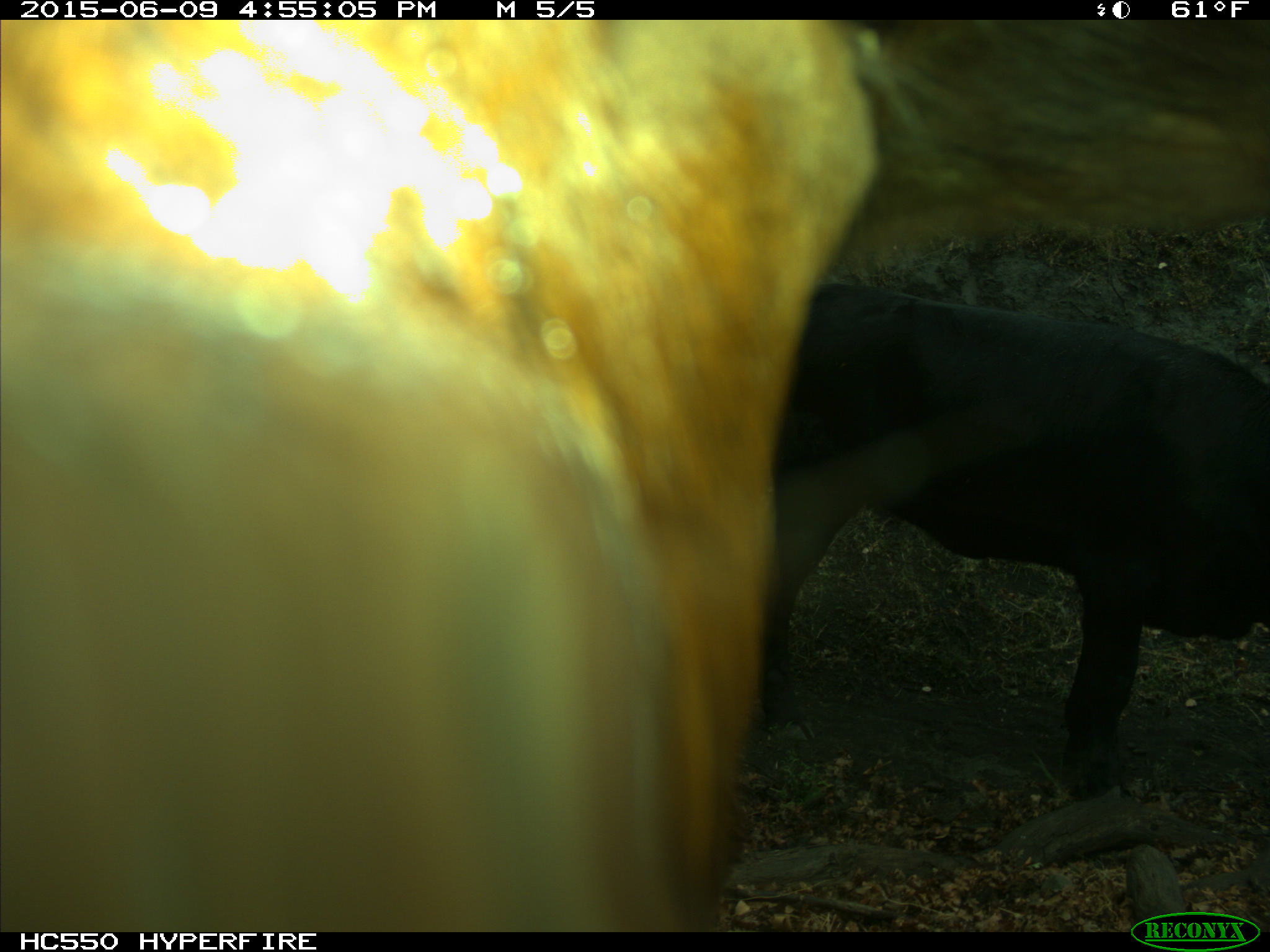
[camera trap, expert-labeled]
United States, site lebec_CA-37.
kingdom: Animalia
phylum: Chordata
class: Mammalia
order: Artiodactyla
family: Bovidae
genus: Bos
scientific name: Bos taurus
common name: domestic cow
Bos taurus (domestic cow).